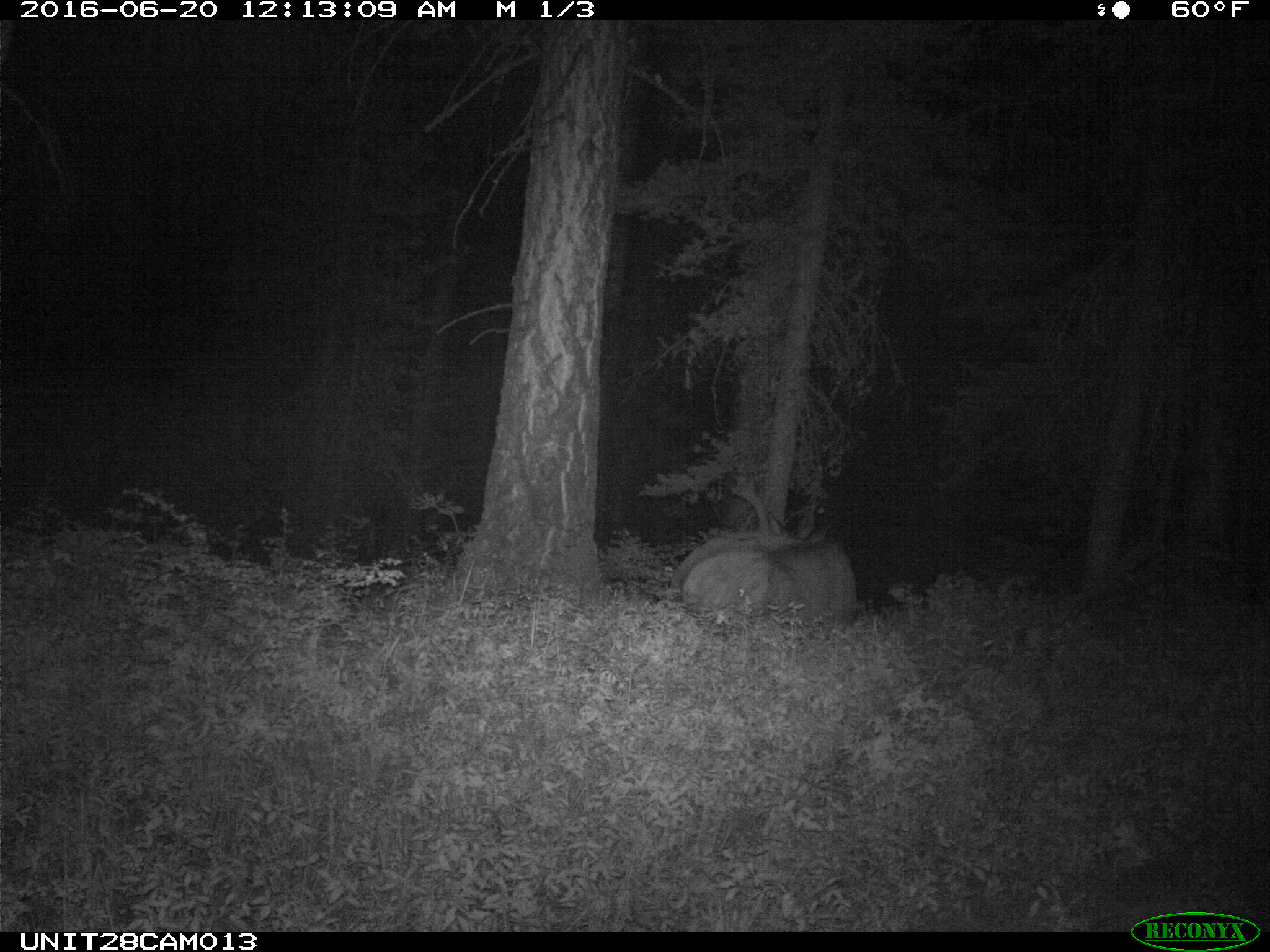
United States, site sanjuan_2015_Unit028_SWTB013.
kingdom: Animalia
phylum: Chordata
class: Mammalia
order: Artiodactyla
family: Cervidae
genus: Cervus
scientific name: Cervus elaphus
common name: red deer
Cervus elaphus (red deer).